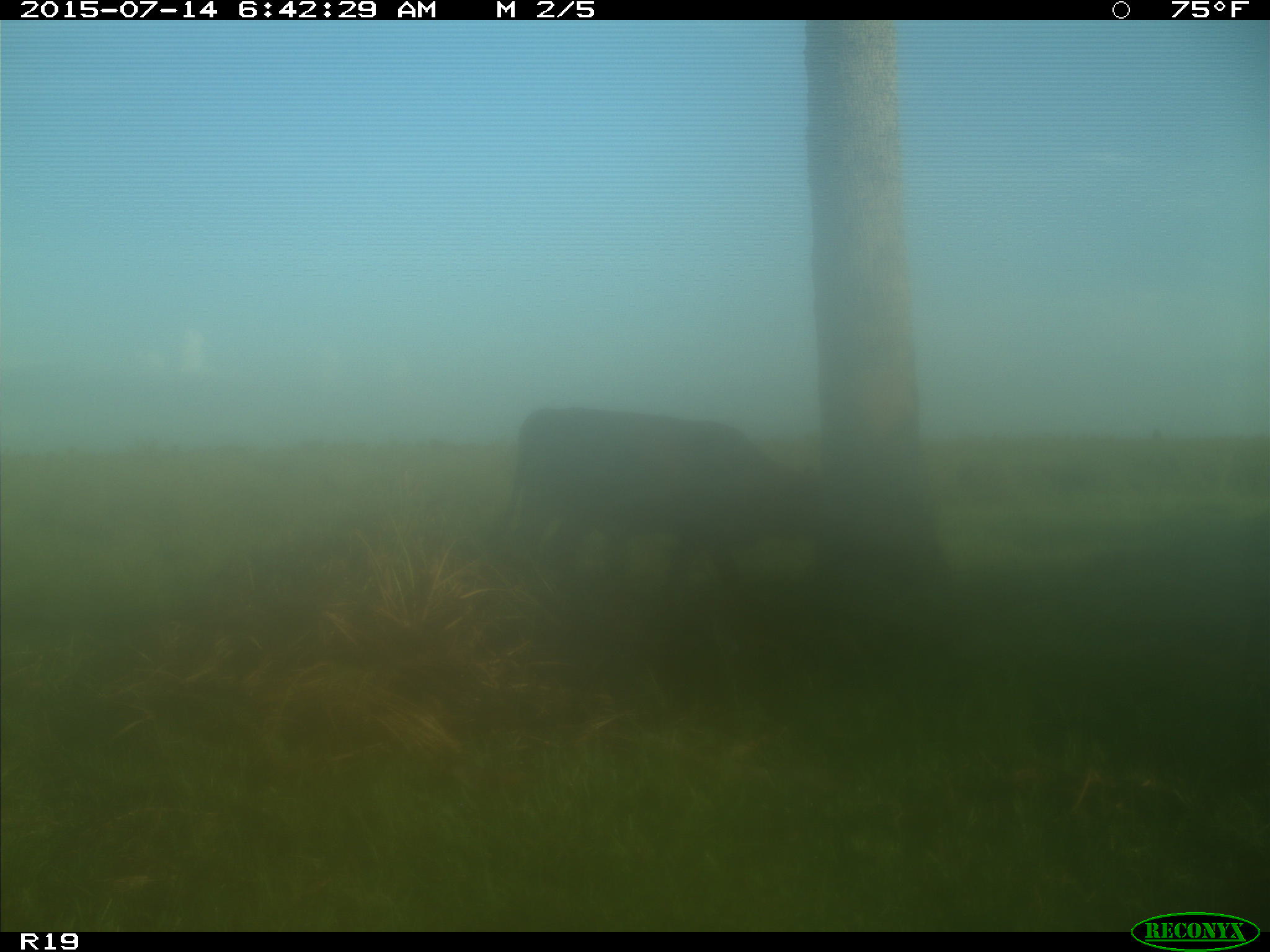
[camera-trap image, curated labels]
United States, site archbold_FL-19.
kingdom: Animalia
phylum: Chordata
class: Mammalia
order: Artiodactyla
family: Bovidae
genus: Bos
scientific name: Bos taurus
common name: domestic cow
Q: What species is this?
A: Bos taurus (domestic cow).